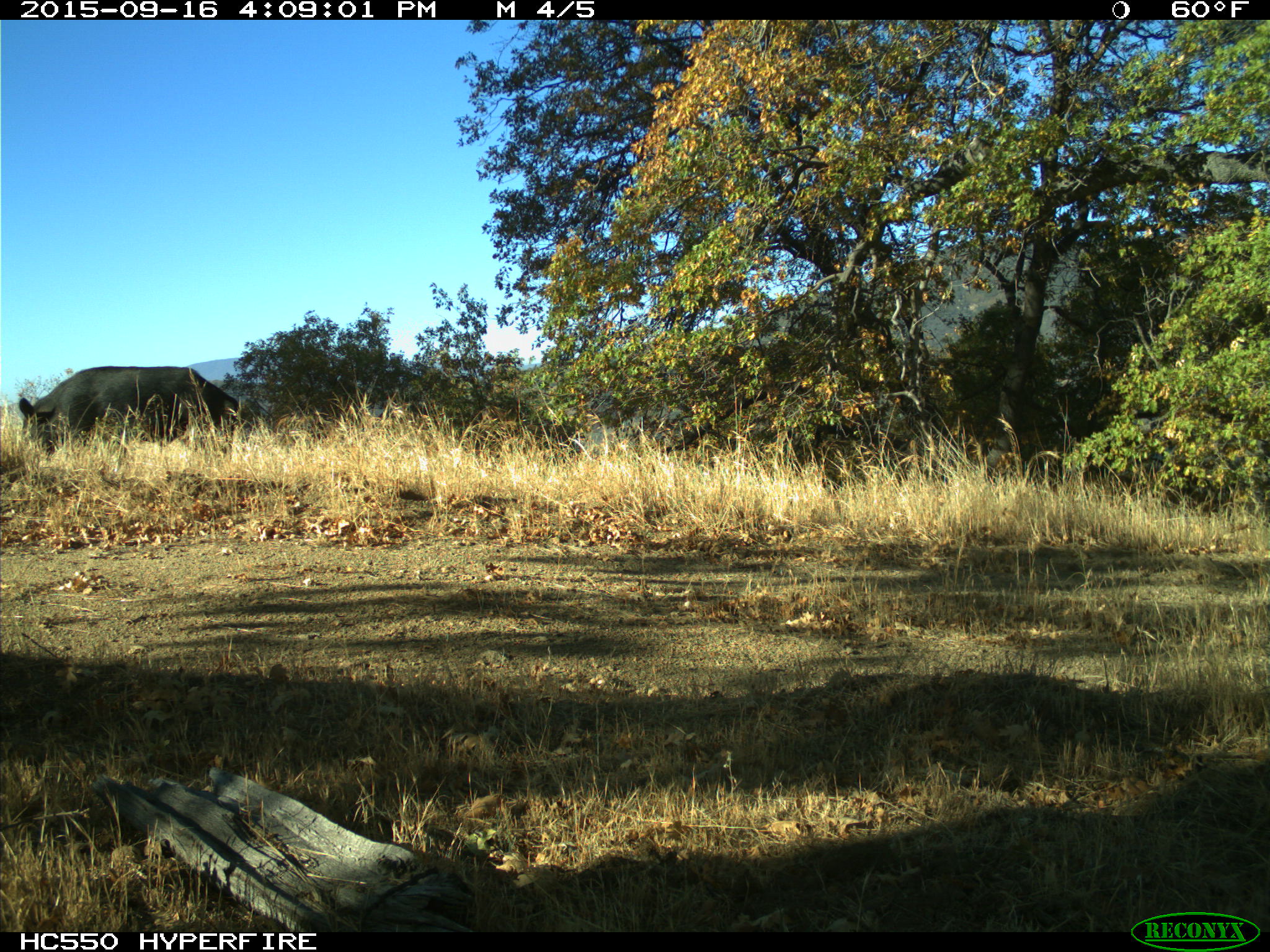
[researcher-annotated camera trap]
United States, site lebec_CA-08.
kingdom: Animalia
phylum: Chordata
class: Mammalia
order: Artiodactyla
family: Suidae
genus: Sus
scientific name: Sus scrofa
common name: wild boar